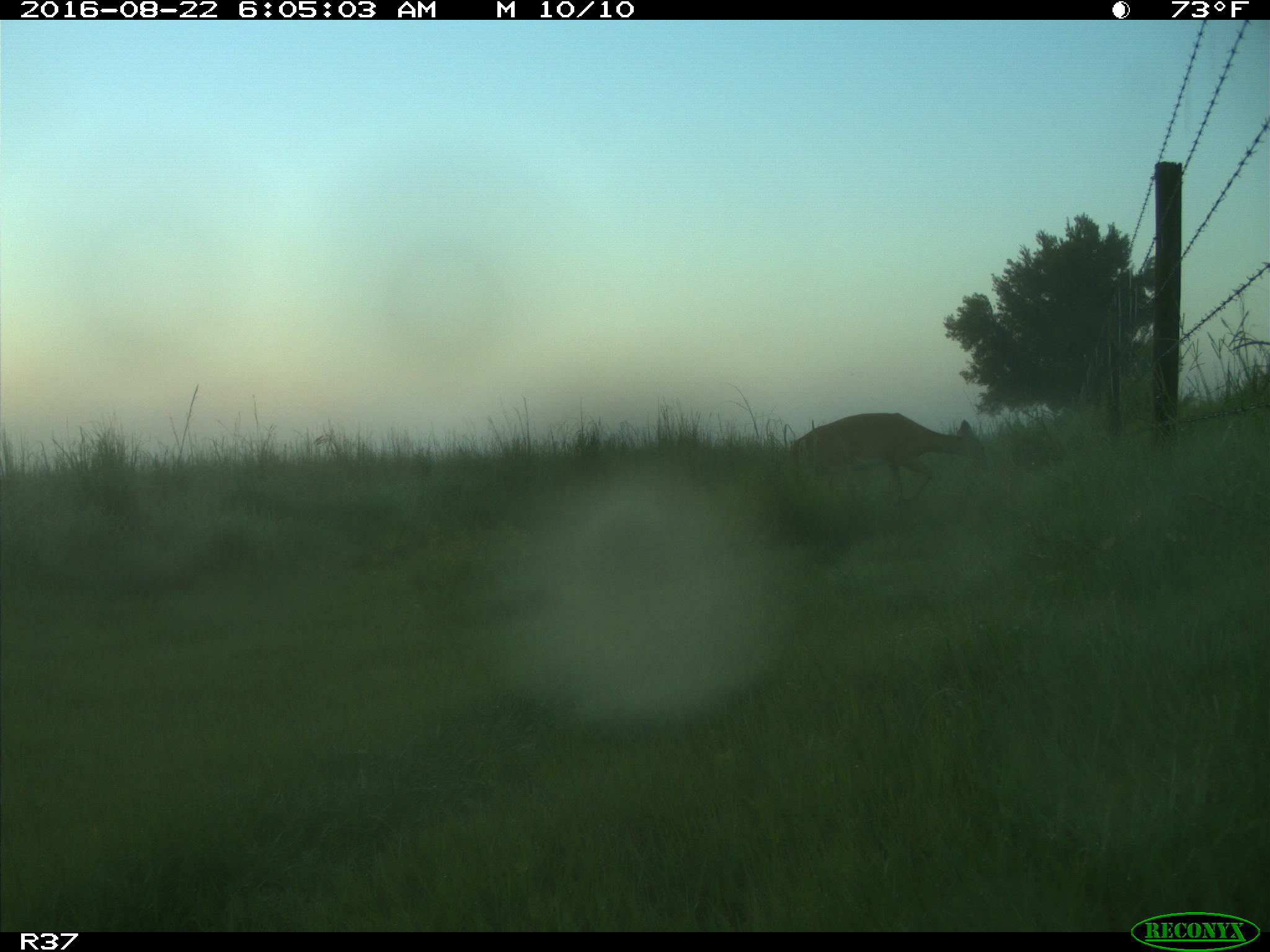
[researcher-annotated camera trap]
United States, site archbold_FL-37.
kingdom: Animalia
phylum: Chordata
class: Mammalia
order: Artiodactyla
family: Cervidae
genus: Odocoileus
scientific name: Odocoileus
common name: deer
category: unidentified deer